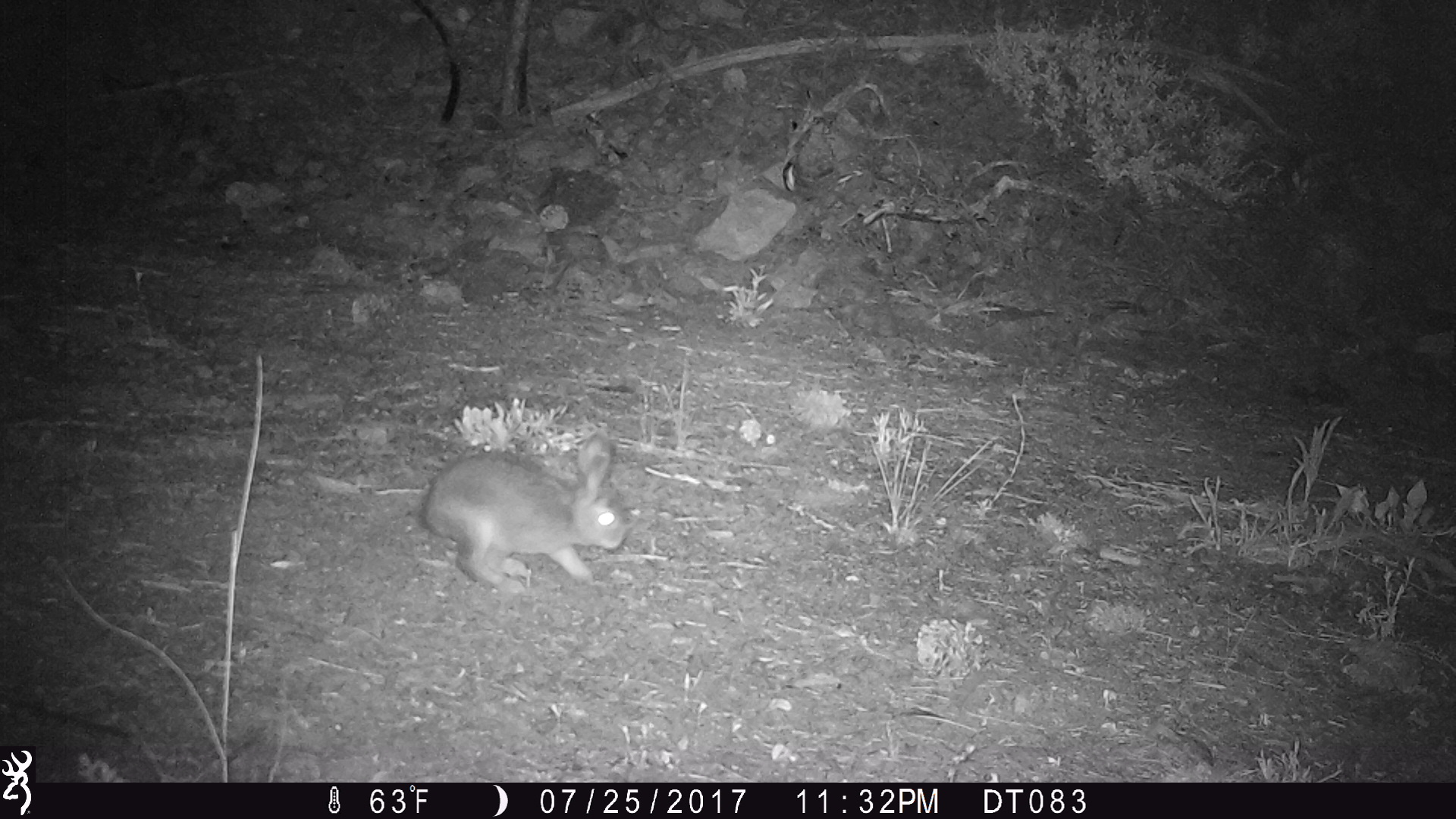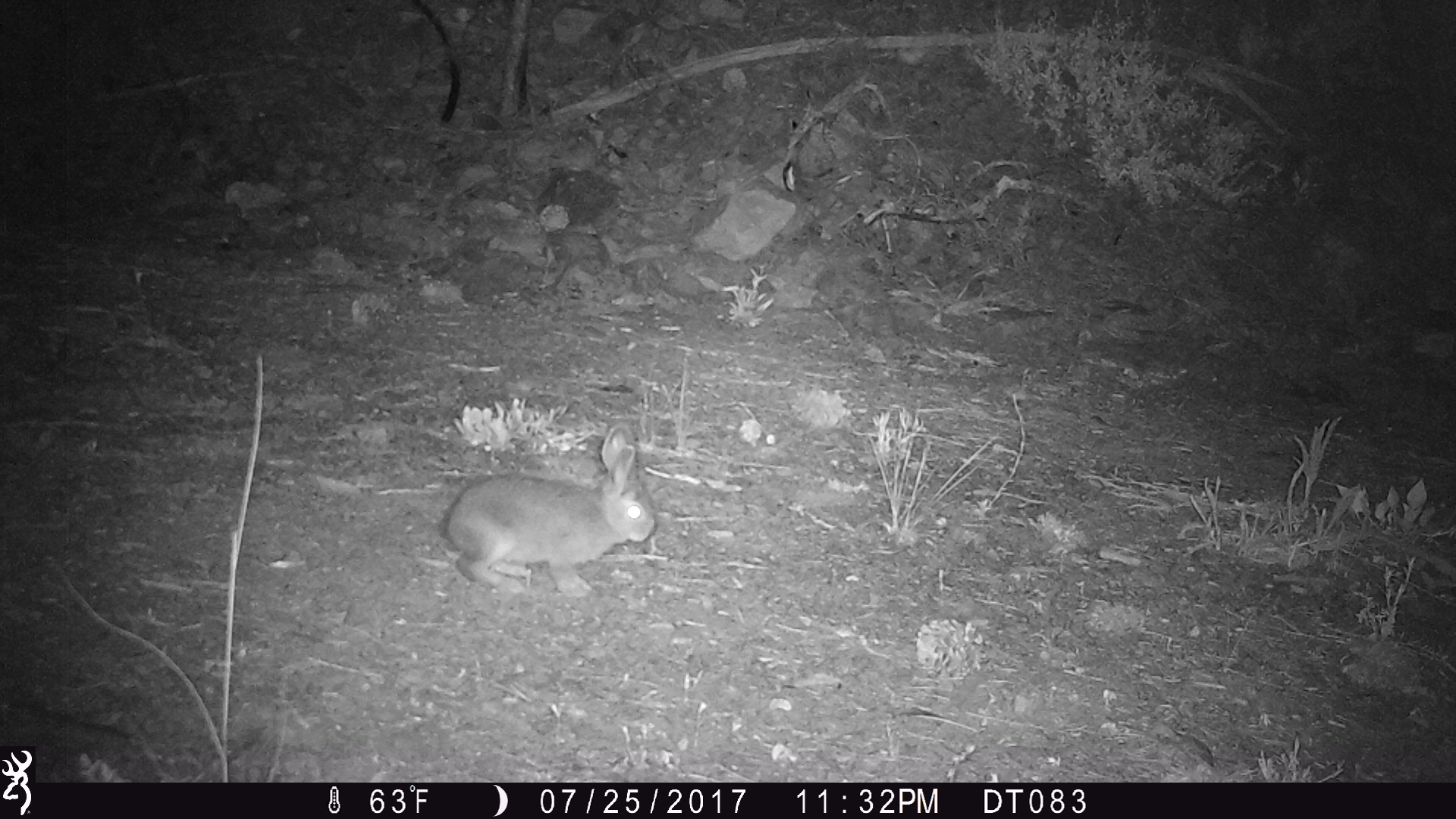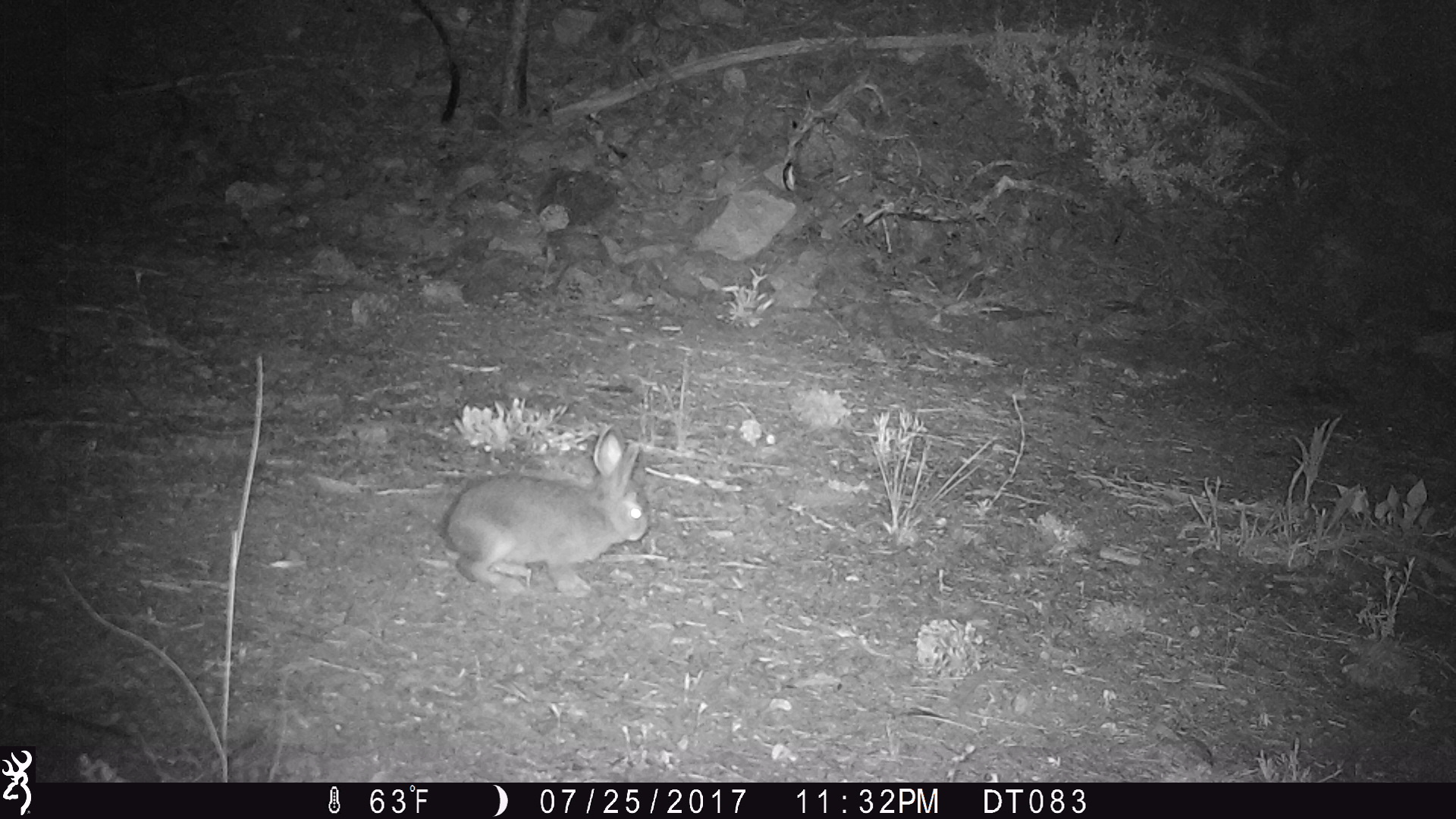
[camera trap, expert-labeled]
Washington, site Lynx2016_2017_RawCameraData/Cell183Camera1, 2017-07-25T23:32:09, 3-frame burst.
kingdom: Animalia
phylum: Chordata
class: Mammalia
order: Lagomorpha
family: Leporidae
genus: Lepus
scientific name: Lepus americanus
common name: snowshoe hare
Lepus americanus (snowshoe hare). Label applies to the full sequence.